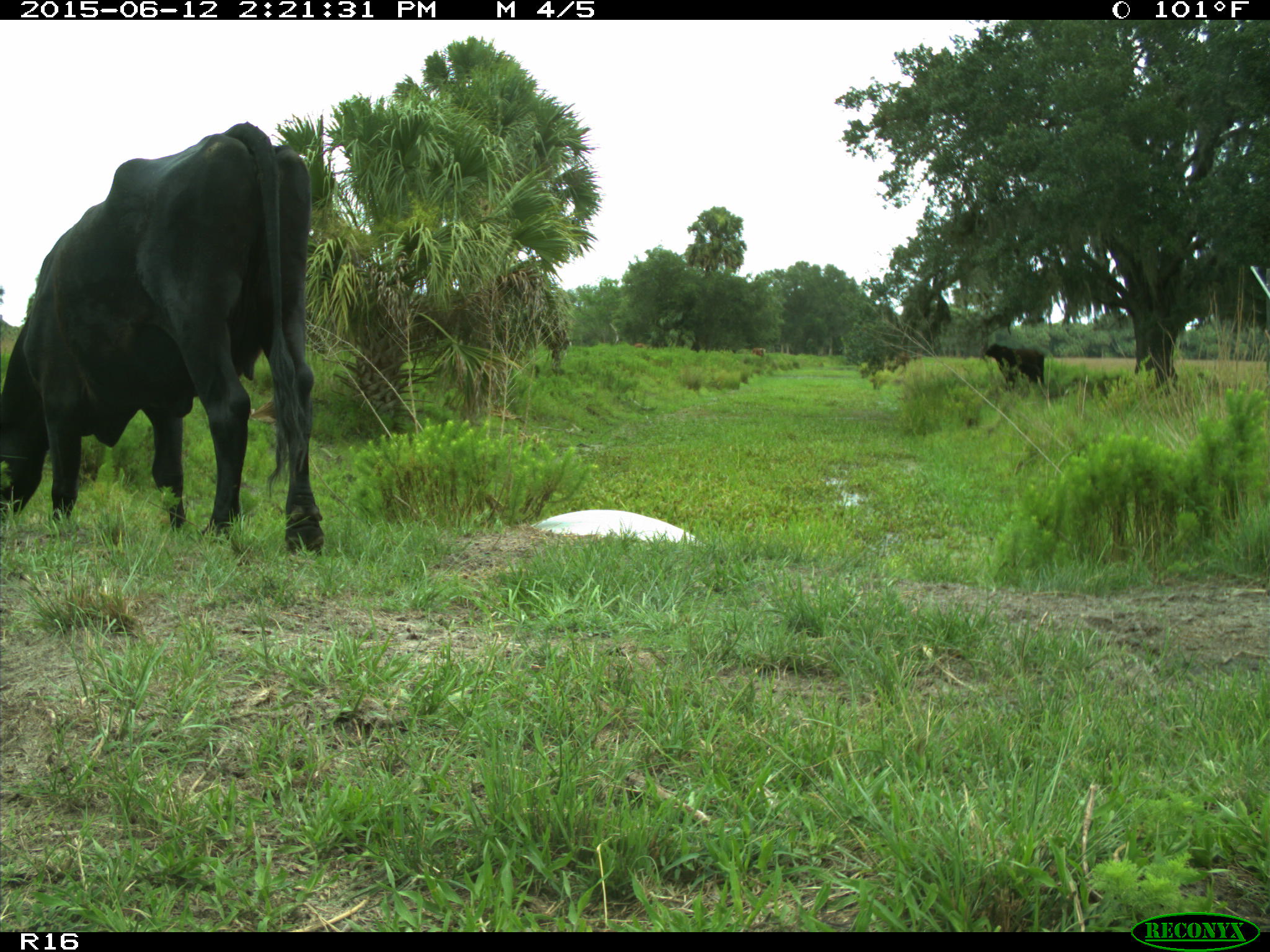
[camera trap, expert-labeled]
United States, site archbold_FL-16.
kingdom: Animalia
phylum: Chordata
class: Mammalia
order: Artiodactyla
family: Bovidae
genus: Bos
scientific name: Bos taurus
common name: domestic cow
Bos taurus (domestic cow).